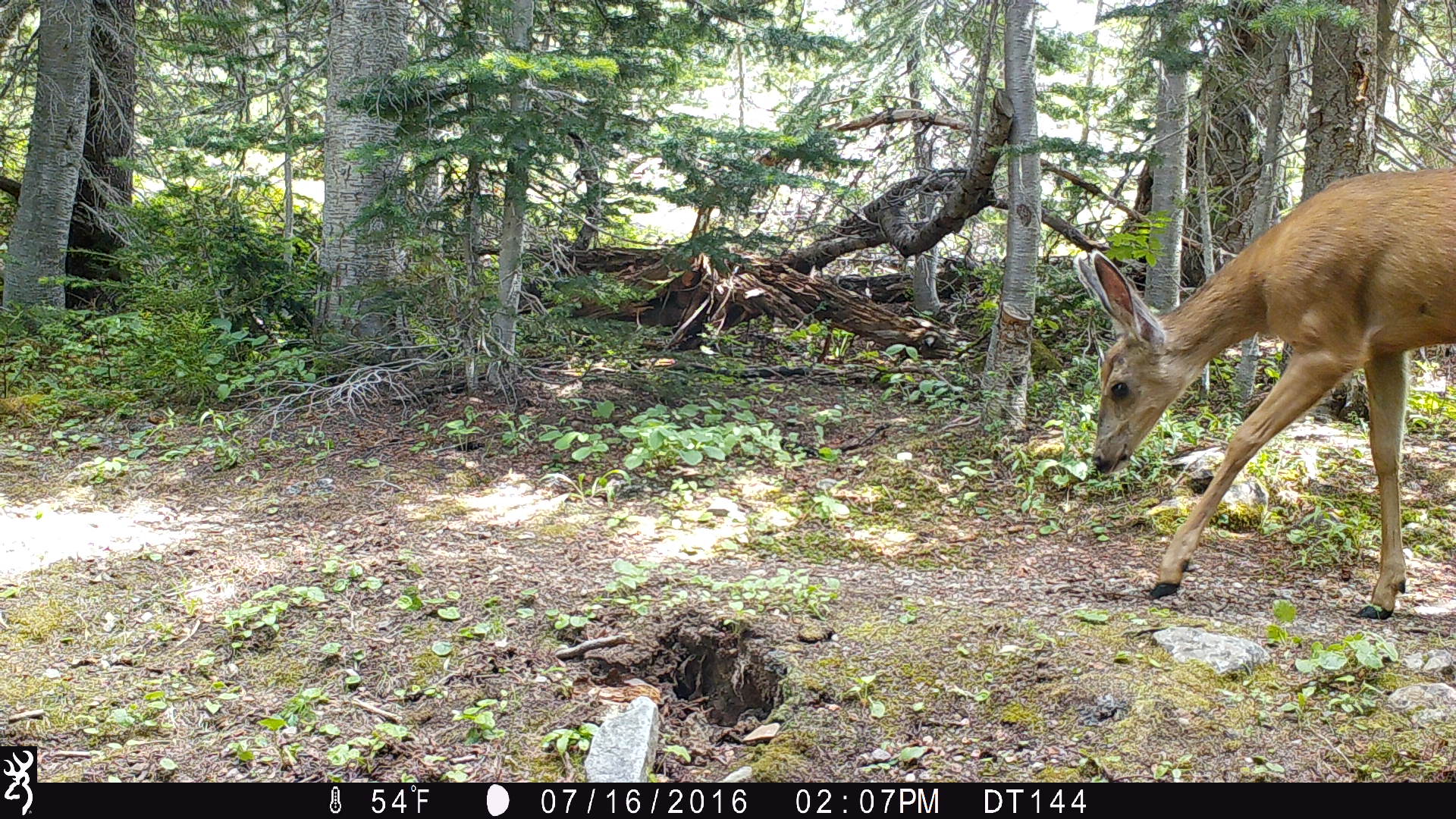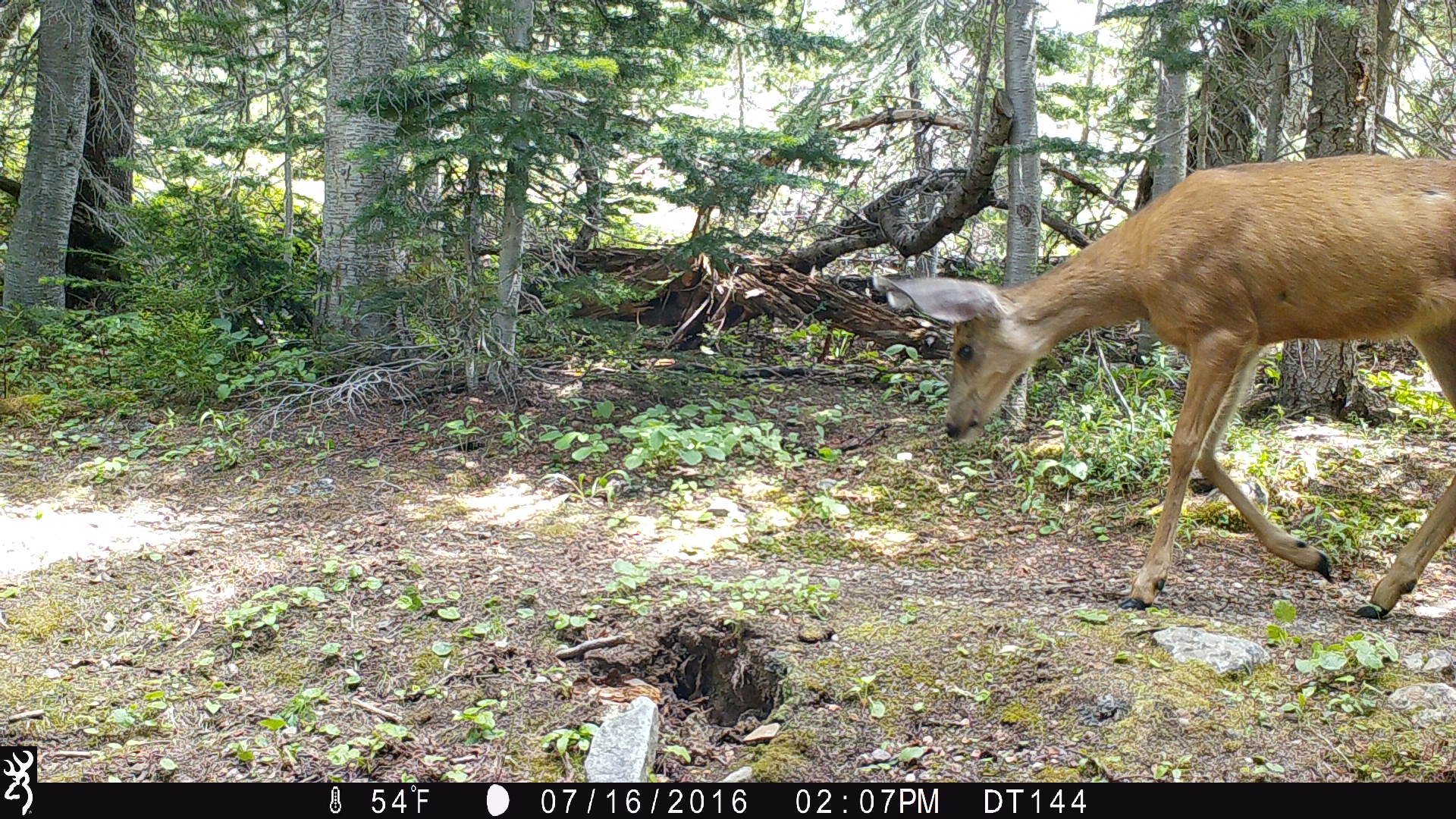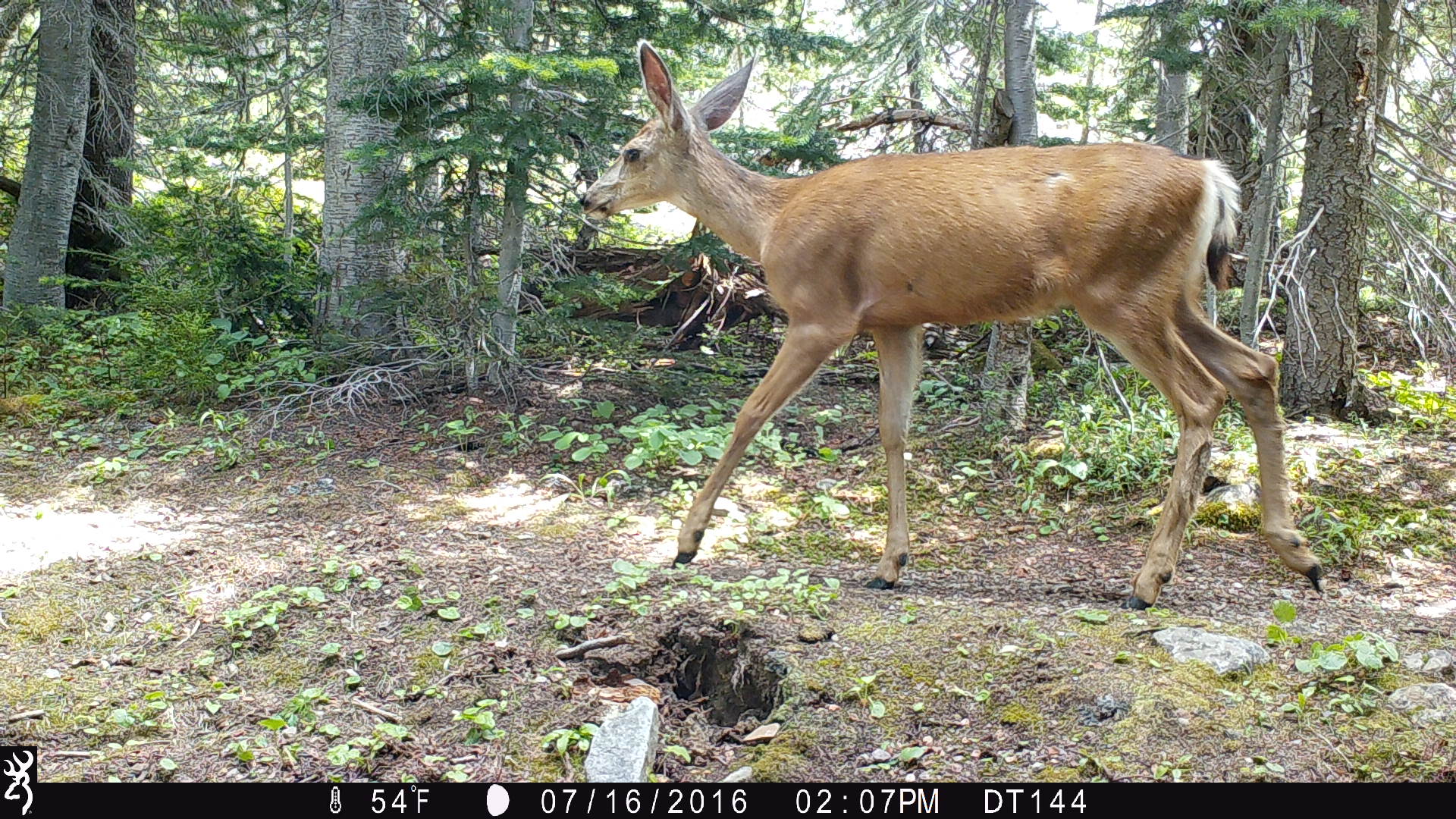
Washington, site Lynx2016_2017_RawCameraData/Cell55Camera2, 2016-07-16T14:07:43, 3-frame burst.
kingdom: Animalia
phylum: Chordata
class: Mammalia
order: Artiodactyla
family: Cervidae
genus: Odocoileus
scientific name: Odocoileus hemionus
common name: mule deer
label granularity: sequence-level